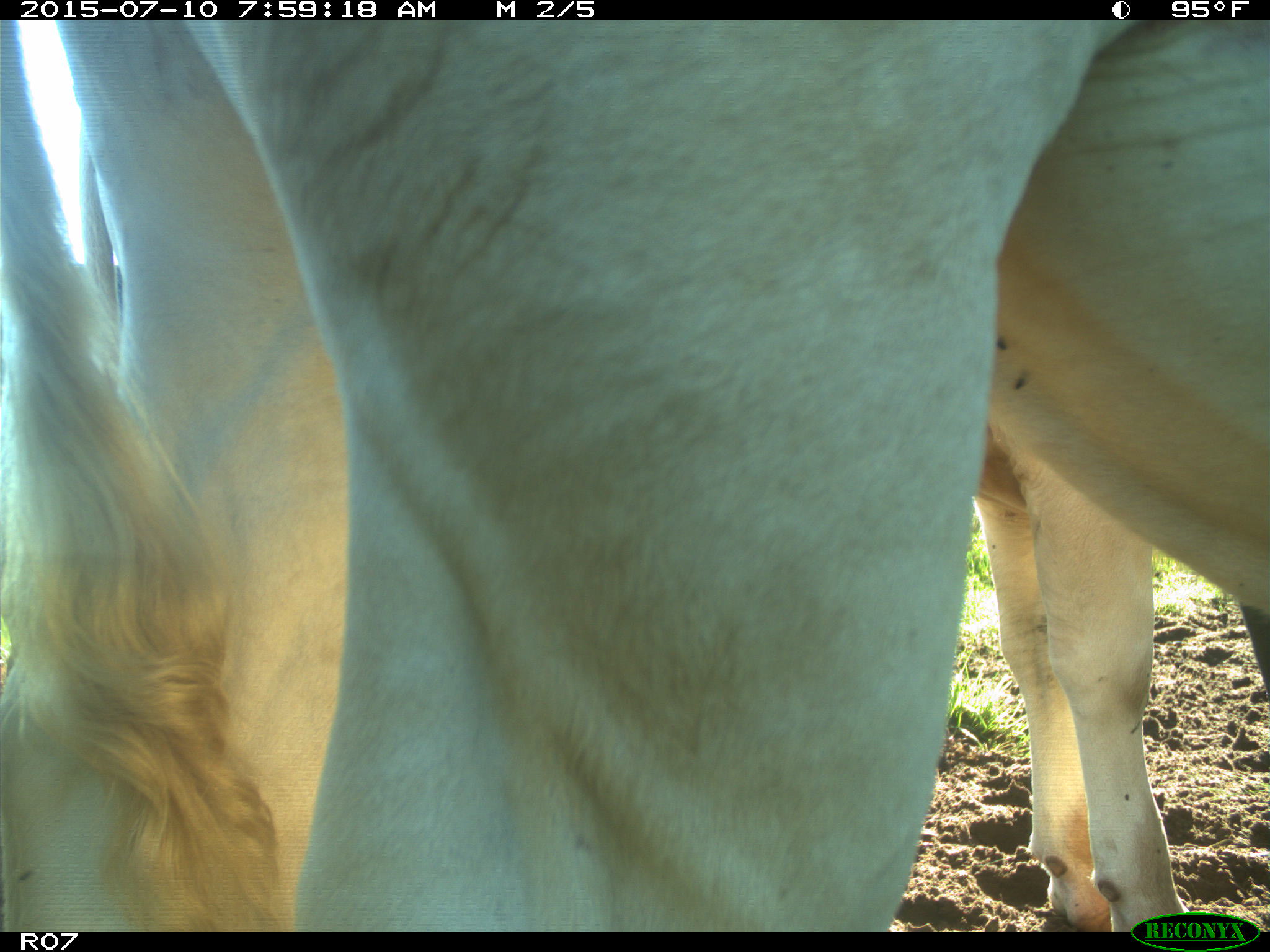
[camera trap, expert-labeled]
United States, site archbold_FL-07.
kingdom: Animalia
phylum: Chordata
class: Mammalia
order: Artiodactyla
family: Bovidae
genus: Bos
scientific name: Bos taurus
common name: domestic cow